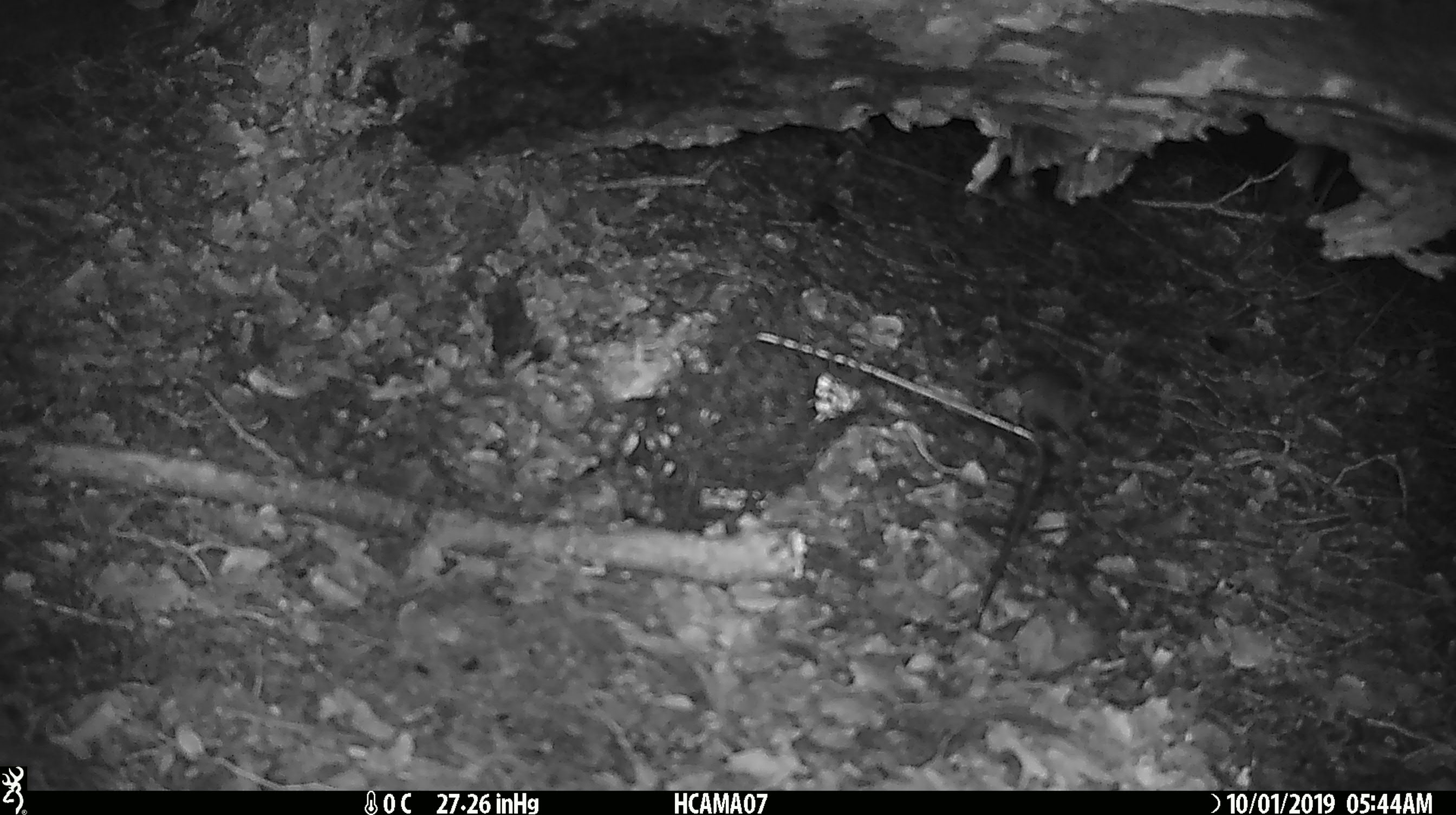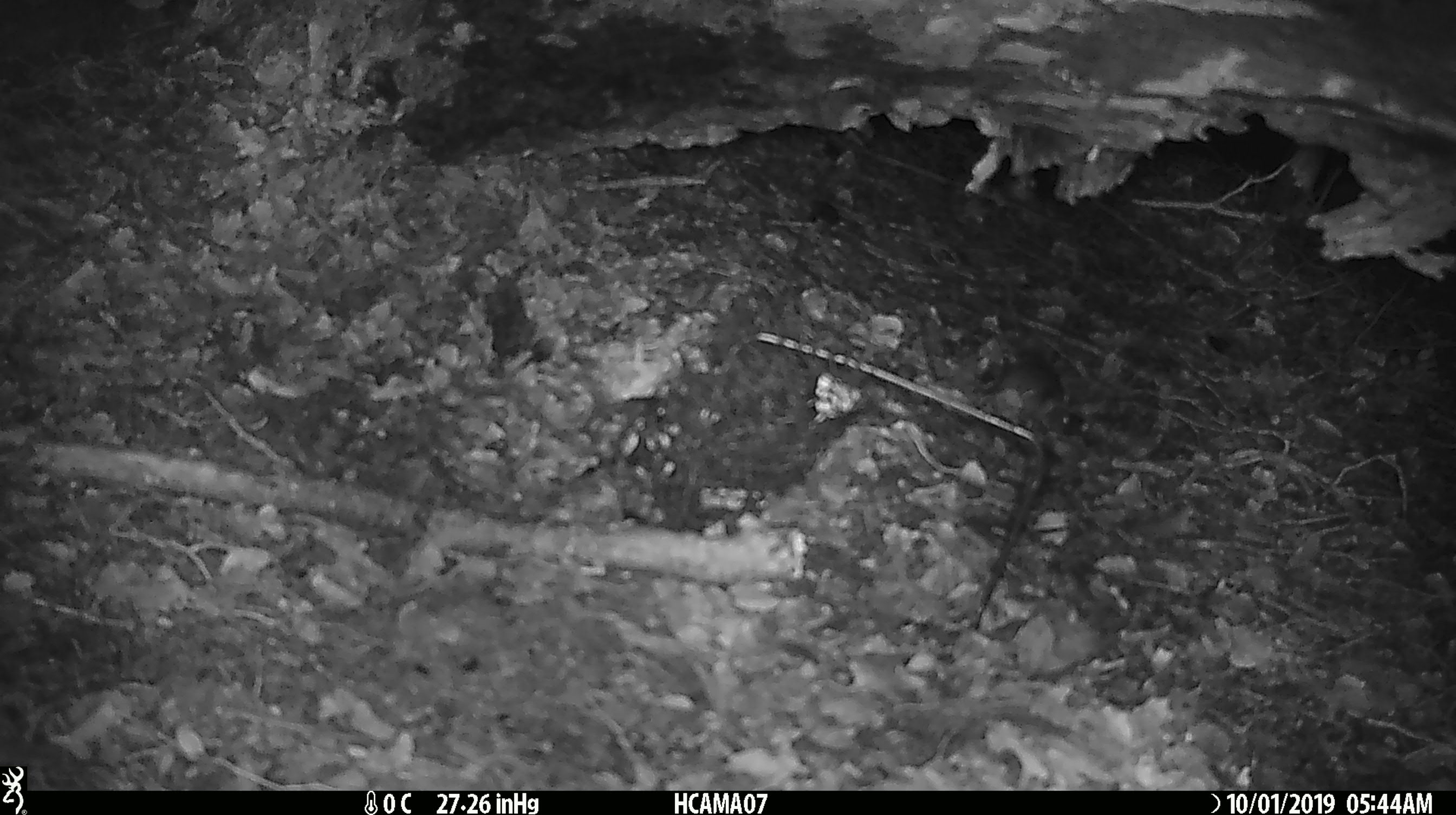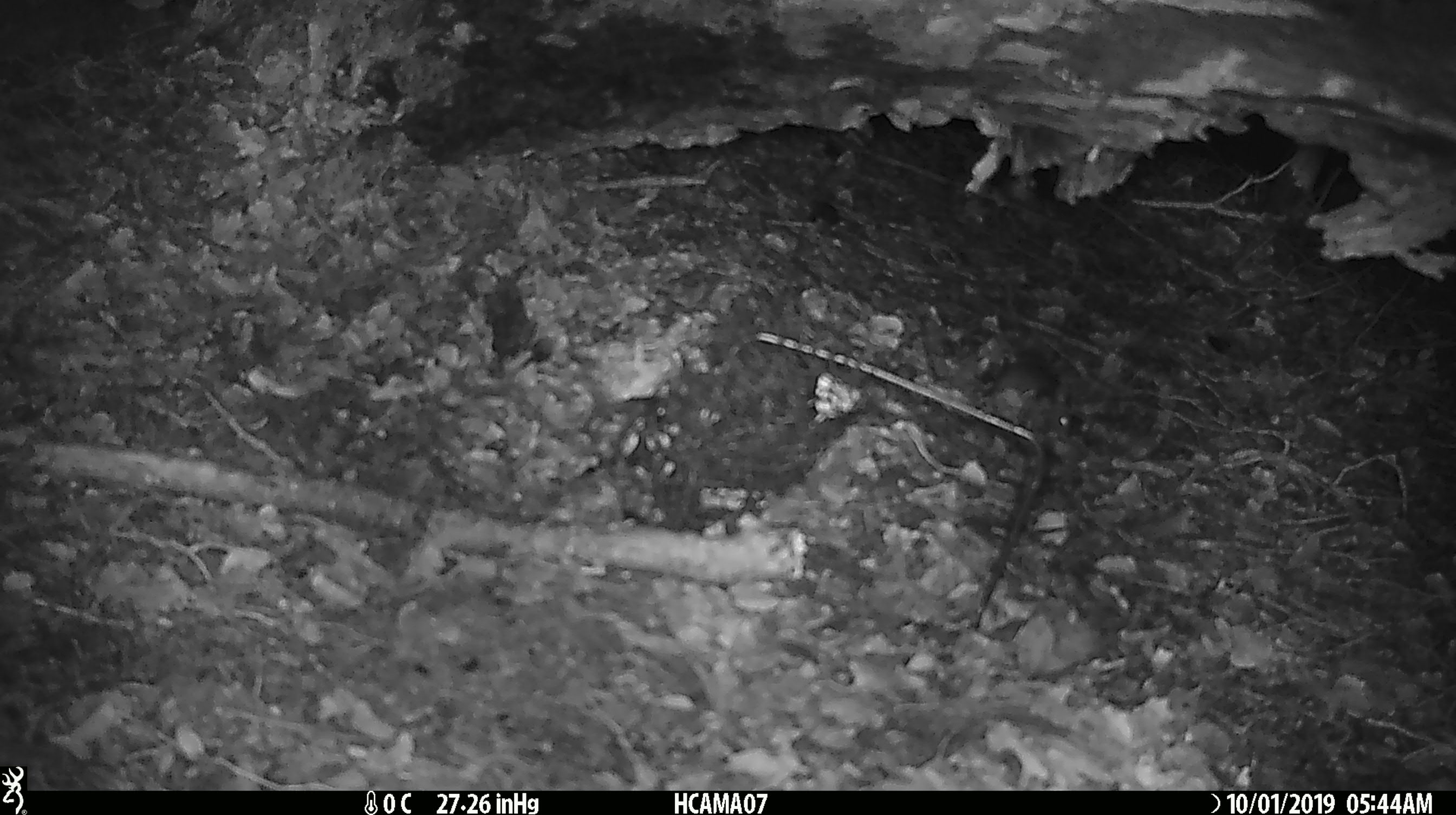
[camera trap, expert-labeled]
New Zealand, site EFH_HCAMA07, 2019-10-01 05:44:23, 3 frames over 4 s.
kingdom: Animalia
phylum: Chordata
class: Mammalia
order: Rodentia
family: Muridae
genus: Mus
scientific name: Mus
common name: mouse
Mouse (Mus).